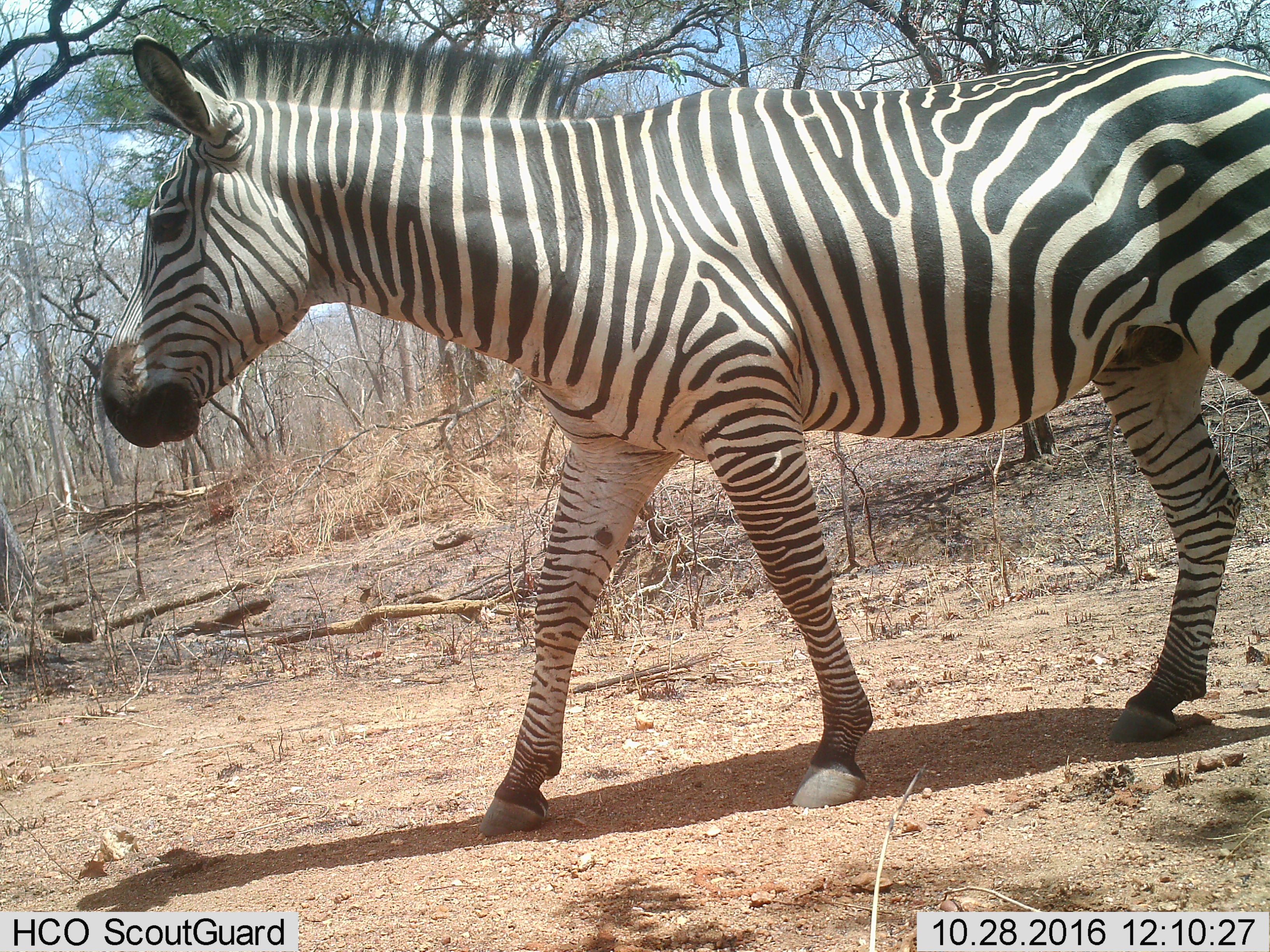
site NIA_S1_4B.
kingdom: Animalia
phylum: Chordata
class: Mammalia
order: Perissodactyla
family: Equidae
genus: Equus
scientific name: Equus quagga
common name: plains zebra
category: zebraplains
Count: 1.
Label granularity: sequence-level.